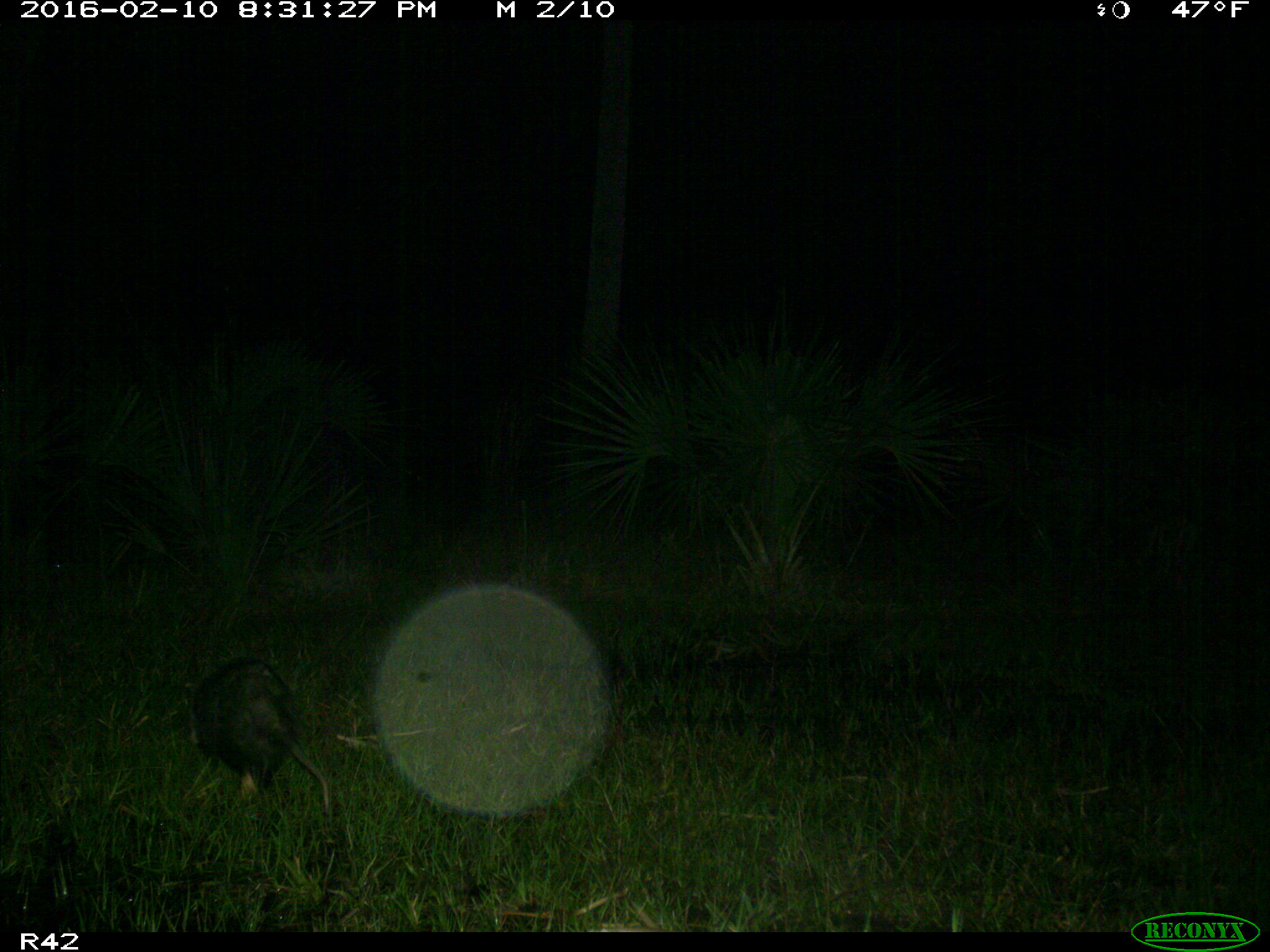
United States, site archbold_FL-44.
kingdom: Animalia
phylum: Chordata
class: Mammalia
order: Didelphimorphia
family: Didelphidae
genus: Didelphis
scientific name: Didelphis virginiana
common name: virginia opossum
Didelphis virginiana (virginia opossum).